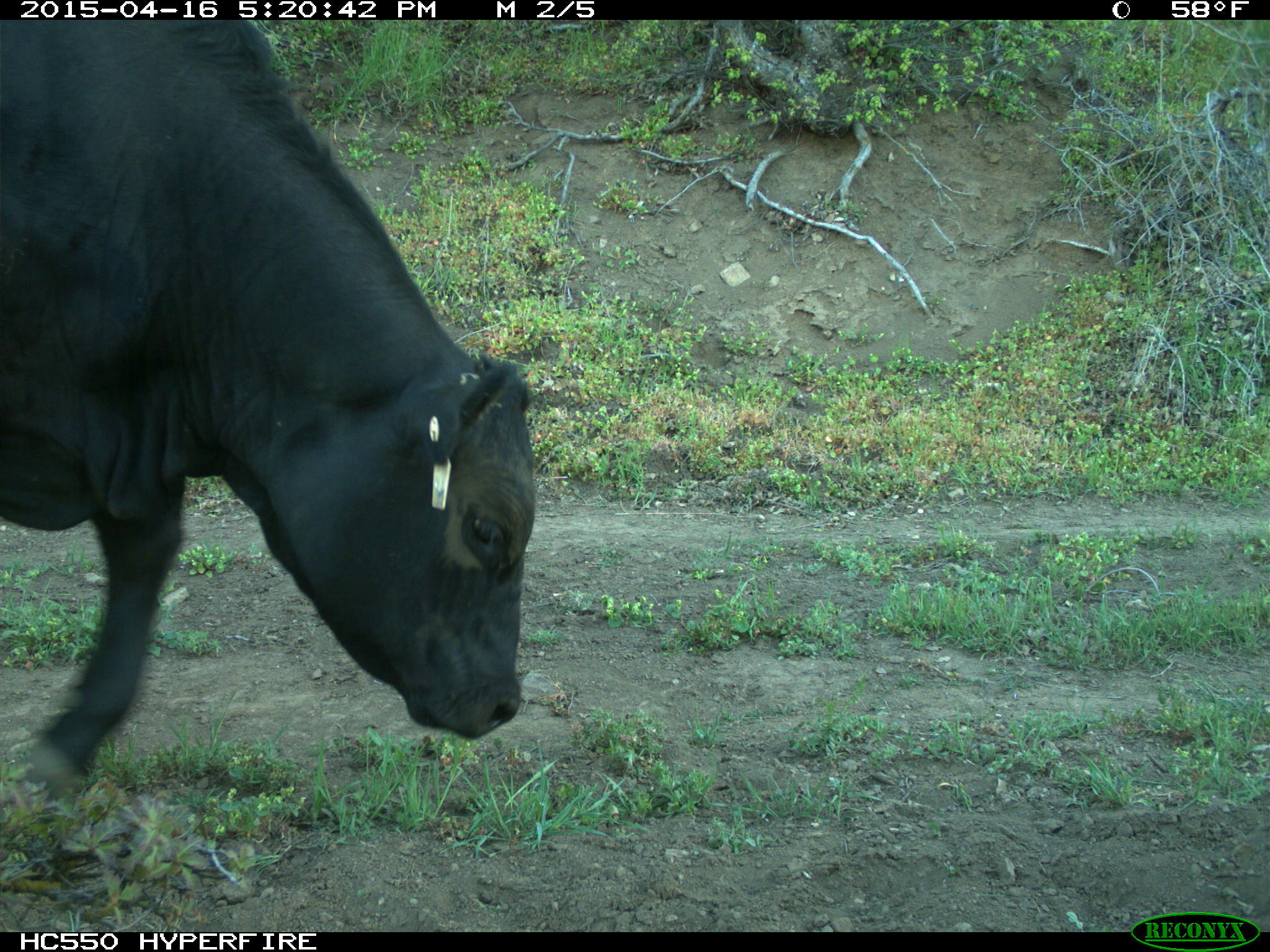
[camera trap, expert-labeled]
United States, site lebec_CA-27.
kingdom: Animalia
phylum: Chordata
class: Mammalia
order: Artiodactyla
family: Bovidae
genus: Bos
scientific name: Bos taurus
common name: domestic cow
Bos taurus (domestic cow).